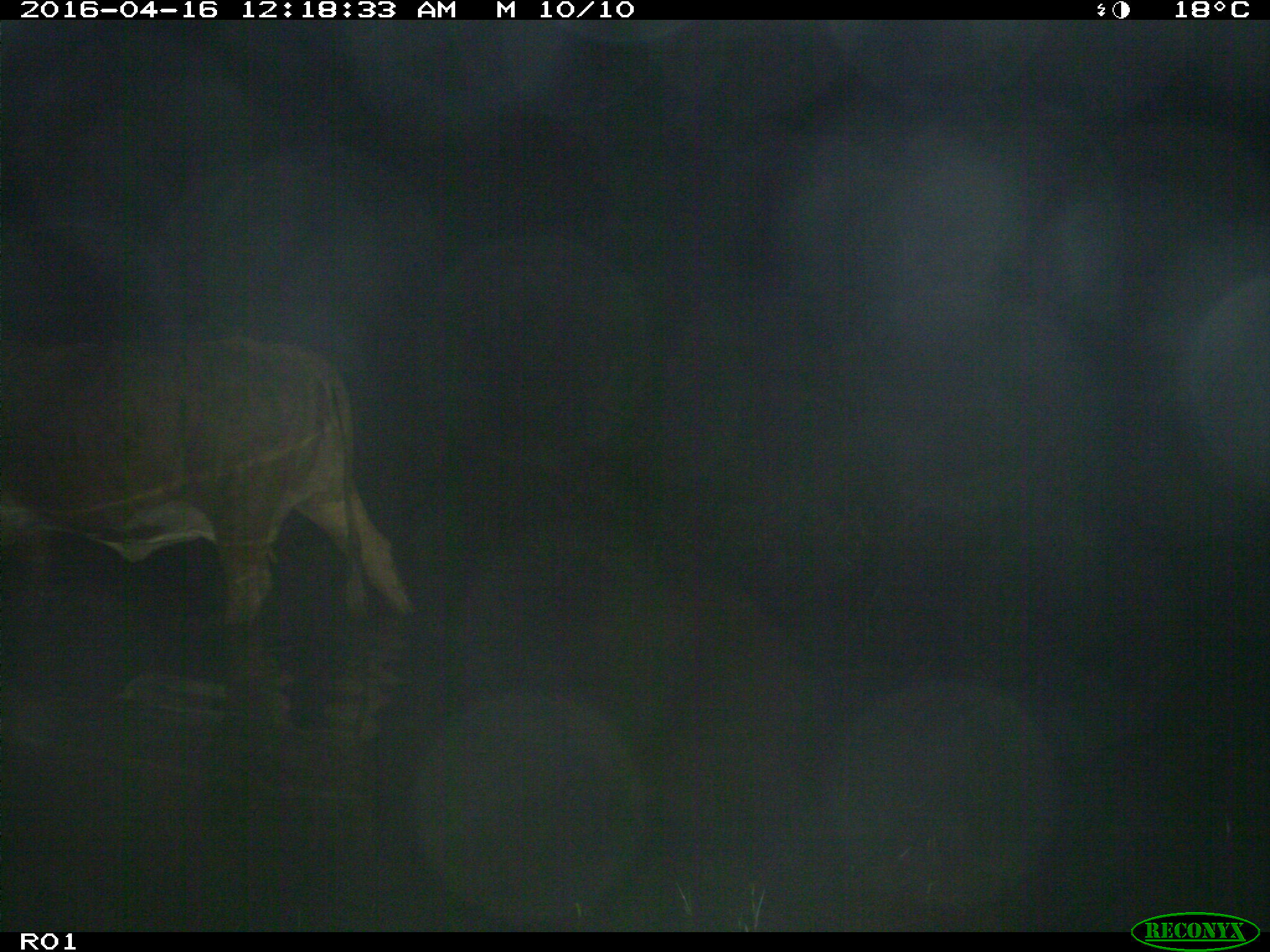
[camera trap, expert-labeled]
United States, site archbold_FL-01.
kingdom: Animalia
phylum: Chordata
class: Mammalia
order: Artiodactyla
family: Bovidae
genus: Bos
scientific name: Bos taurus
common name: domestic cow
Bos taurus (domestic cow).